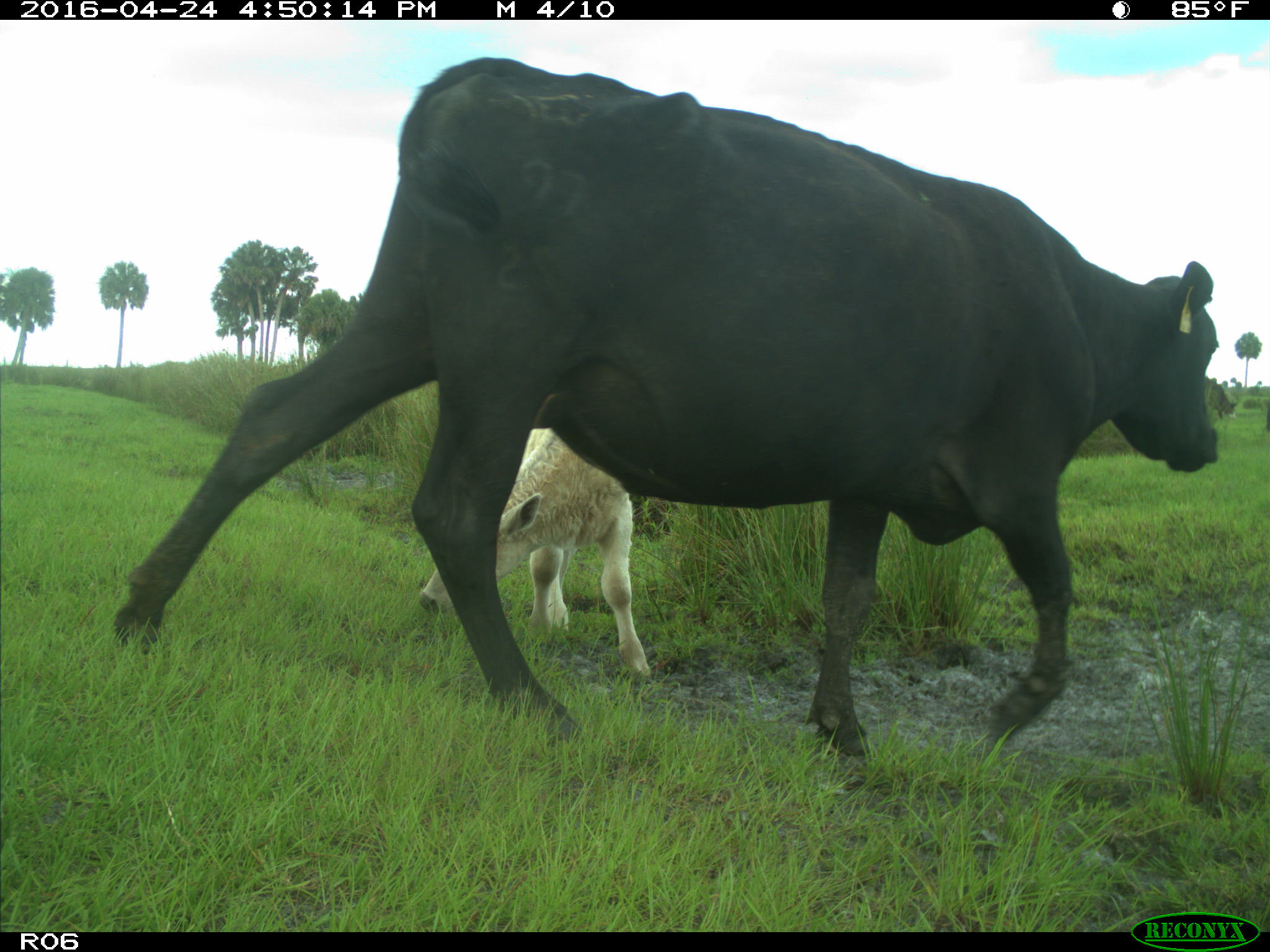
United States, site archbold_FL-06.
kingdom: Animalia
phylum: Chordata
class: Mammalia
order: Artiodactyla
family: Bovidae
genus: Bos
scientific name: Bos taurus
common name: domestic cow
Bos taurus (domestic cow).